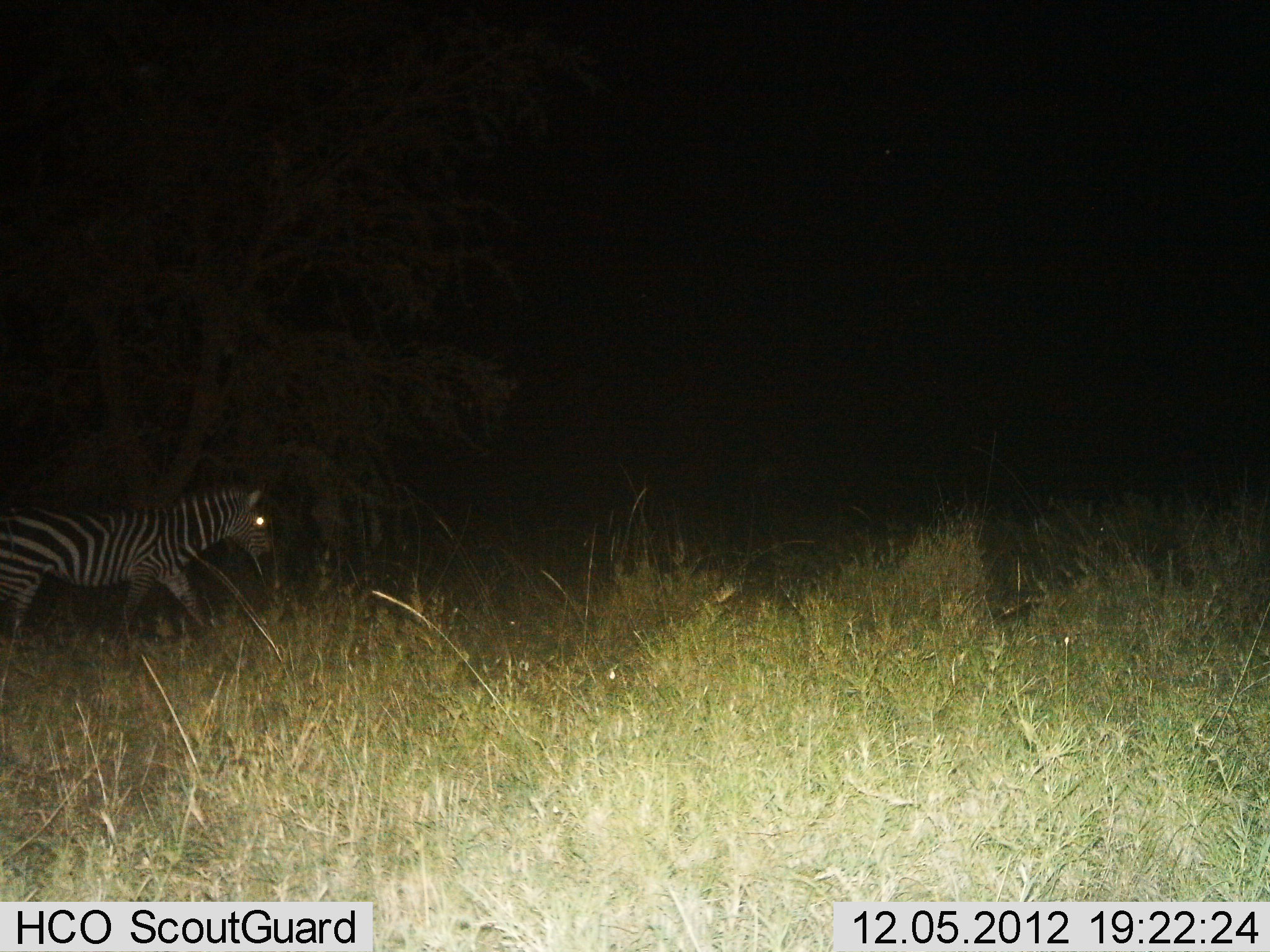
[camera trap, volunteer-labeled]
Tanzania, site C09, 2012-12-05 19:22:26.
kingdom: Animalia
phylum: Chordata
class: Mammalia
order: Perissodactyla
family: Equidae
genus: Equus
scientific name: Equus quagga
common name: plains zebra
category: zebra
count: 1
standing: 0%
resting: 0%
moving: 100%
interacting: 0%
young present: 0%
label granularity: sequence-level